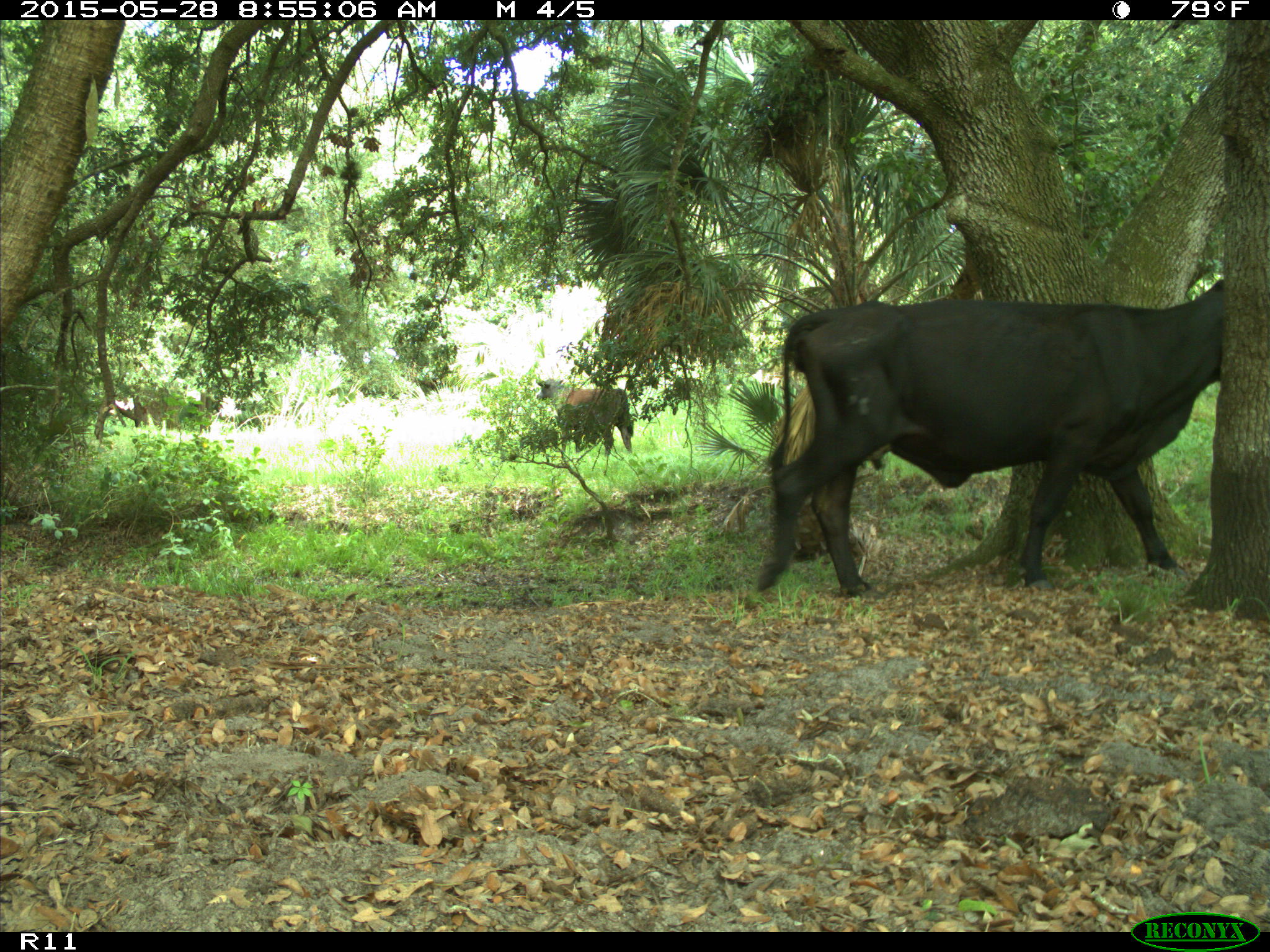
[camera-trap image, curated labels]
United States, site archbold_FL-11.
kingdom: Animalia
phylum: Chordata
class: Mammalia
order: Artiodactyla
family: Bovidae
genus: Bos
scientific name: Bos taurus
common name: domestic cow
Bos taurus (domestic cow).